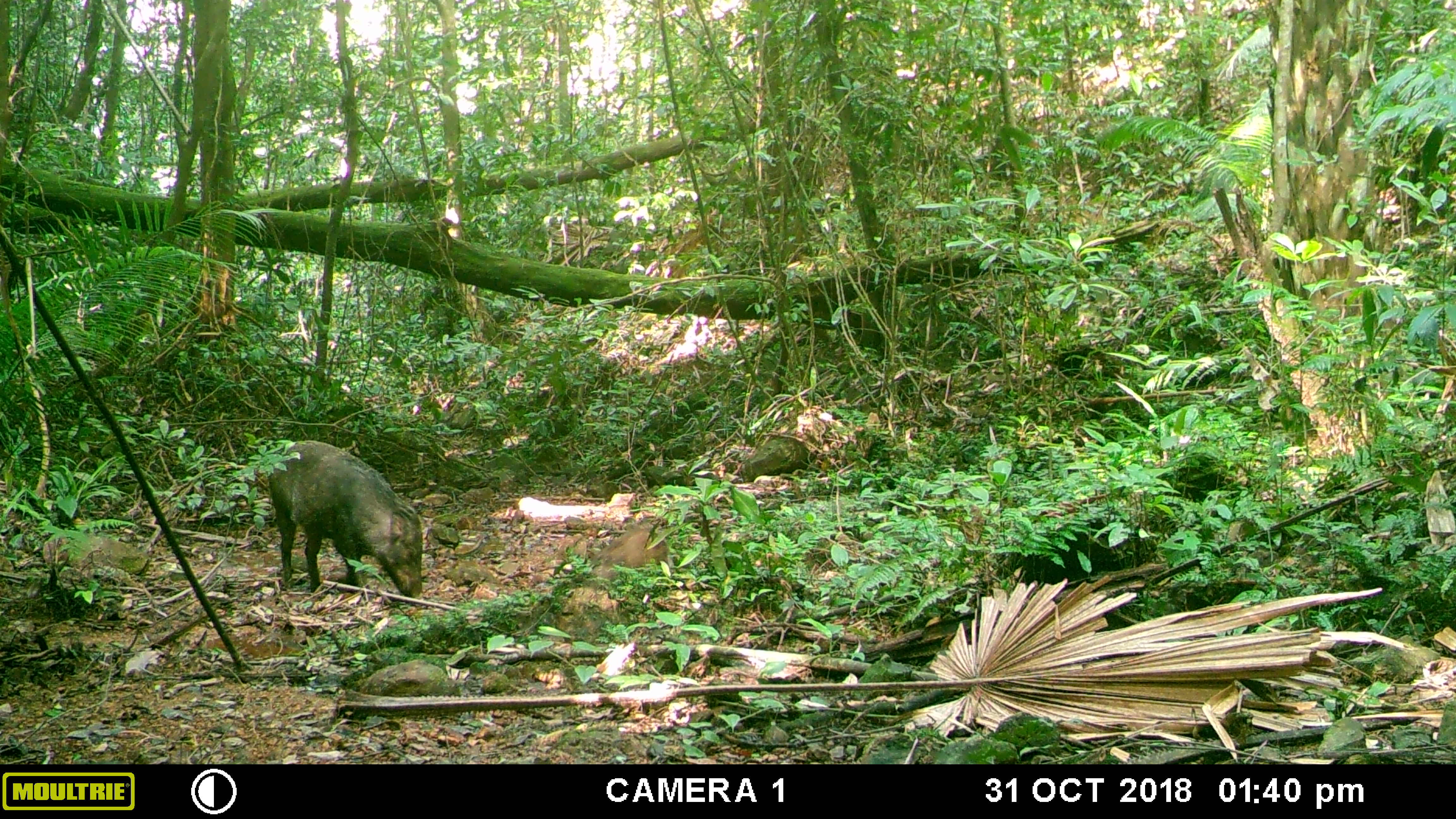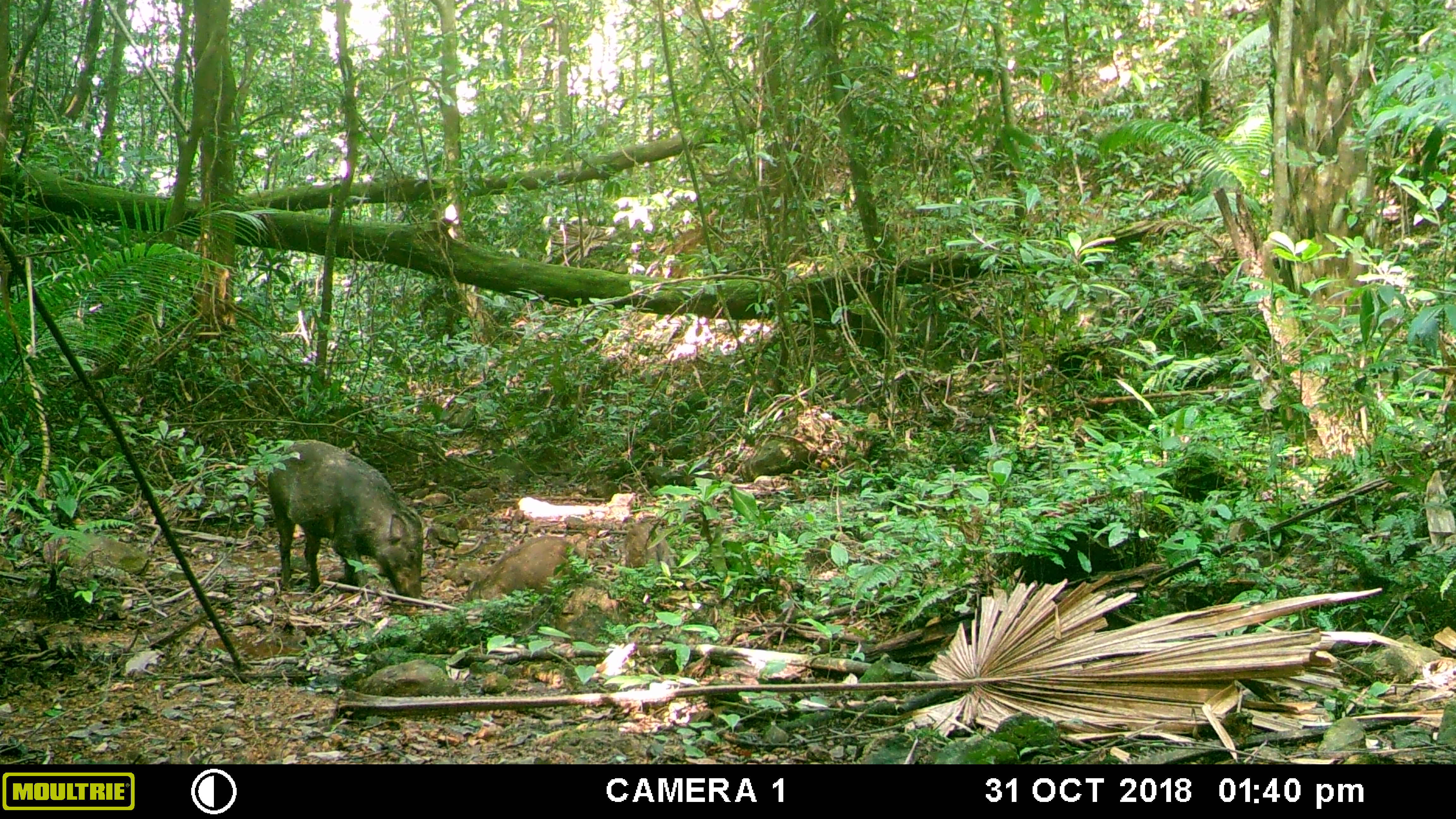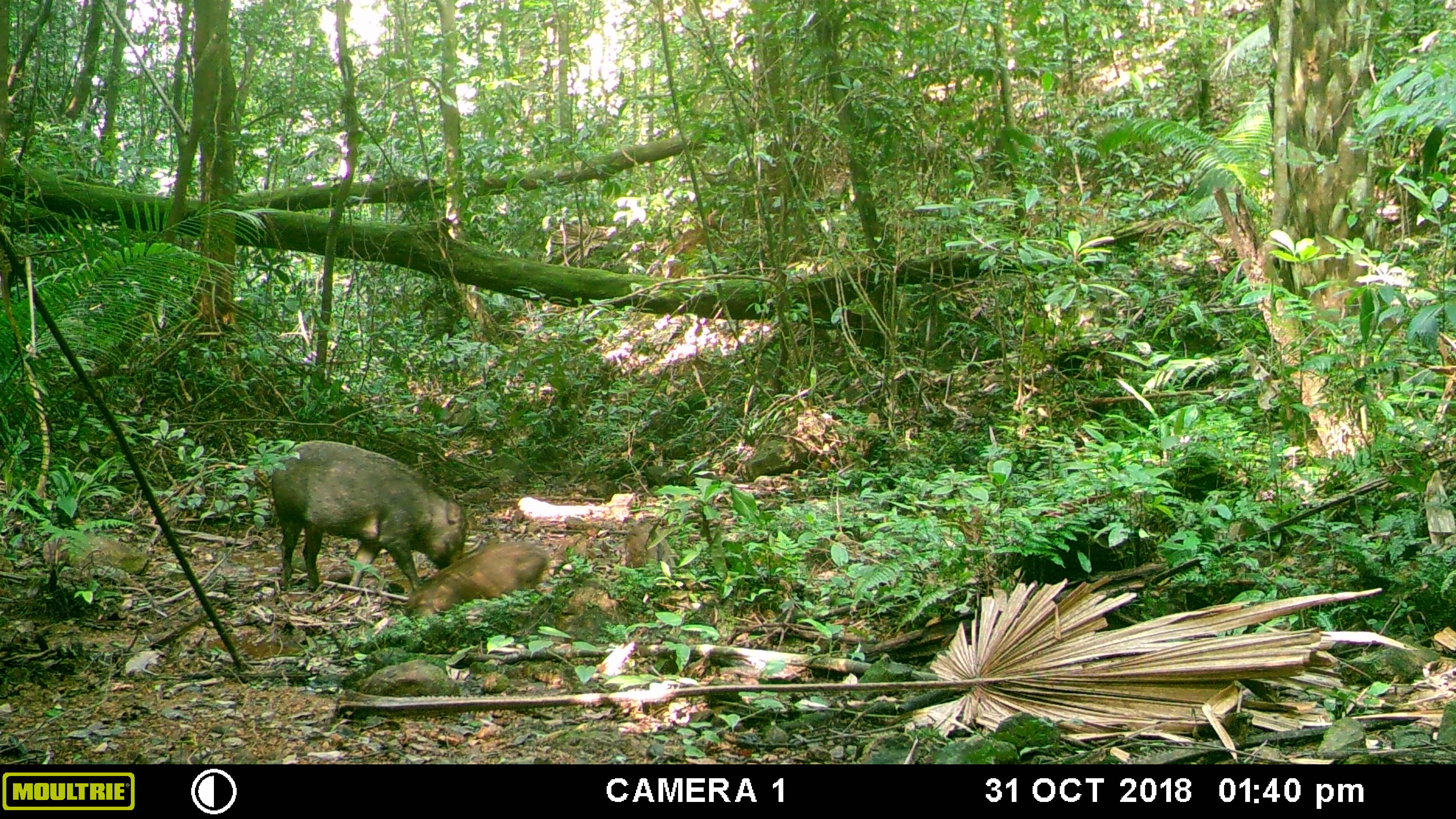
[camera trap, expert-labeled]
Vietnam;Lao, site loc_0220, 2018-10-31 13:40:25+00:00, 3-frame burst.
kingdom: Animalia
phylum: Chordata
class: Mammalia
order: Artiodactyla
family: Suidae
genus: Sus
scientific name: Sus scrofa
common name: eurasian wild pig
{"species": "eurasian wild pig (Sus scrofa)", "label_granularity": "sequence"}